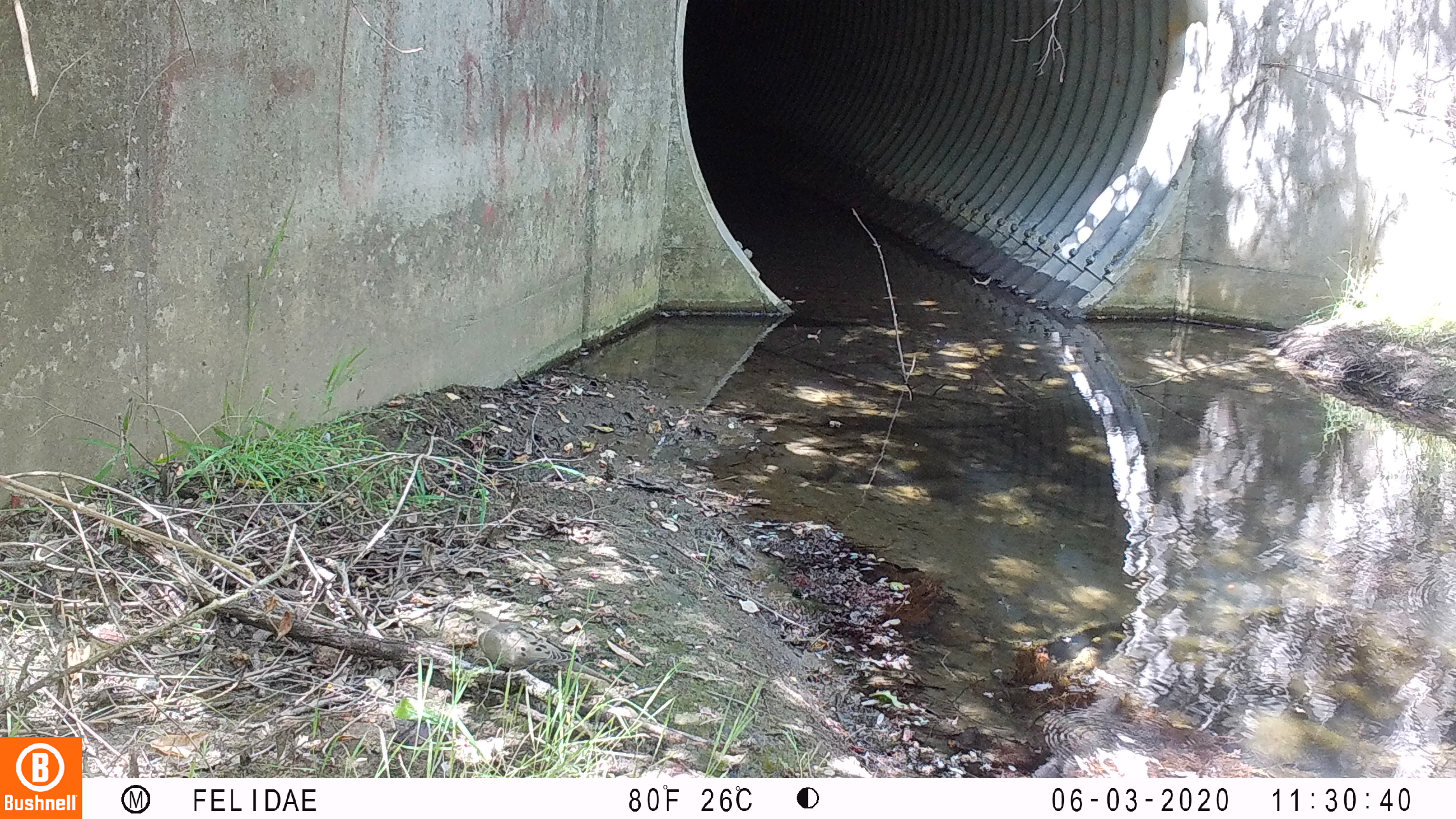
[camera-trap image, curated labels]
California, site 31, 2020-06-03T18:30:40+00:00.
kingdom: Animalia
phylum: Chordata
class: Aves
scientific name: Aves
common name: bird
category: unknown bird